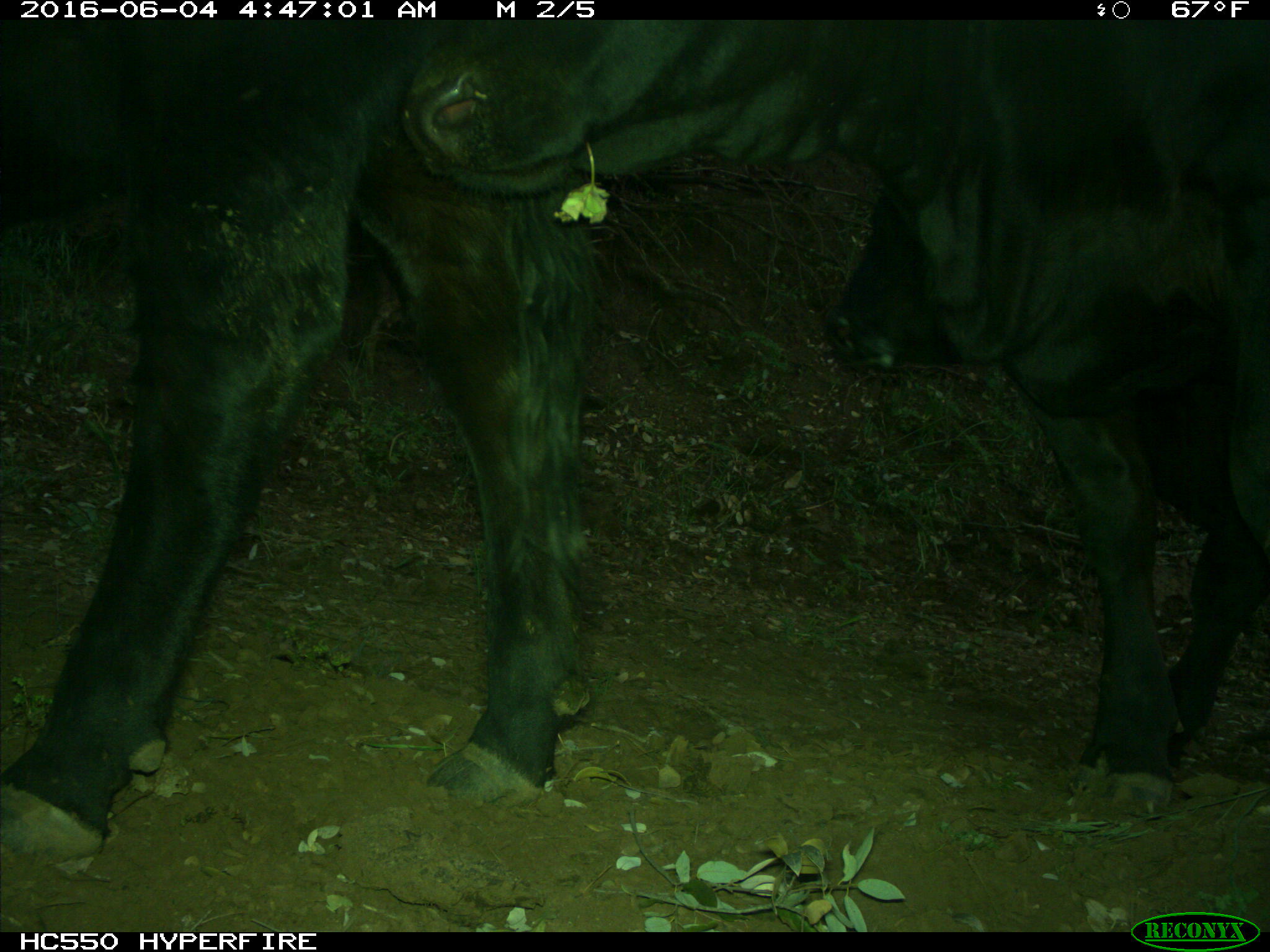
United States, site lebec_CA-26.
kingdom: Animalia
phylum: Chordata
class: Mammalia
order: Artiodactyla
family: Bovidae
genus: Bos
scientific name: Bos taurus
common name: domestic cow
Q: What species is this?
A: Bos taurus (domestic cow).